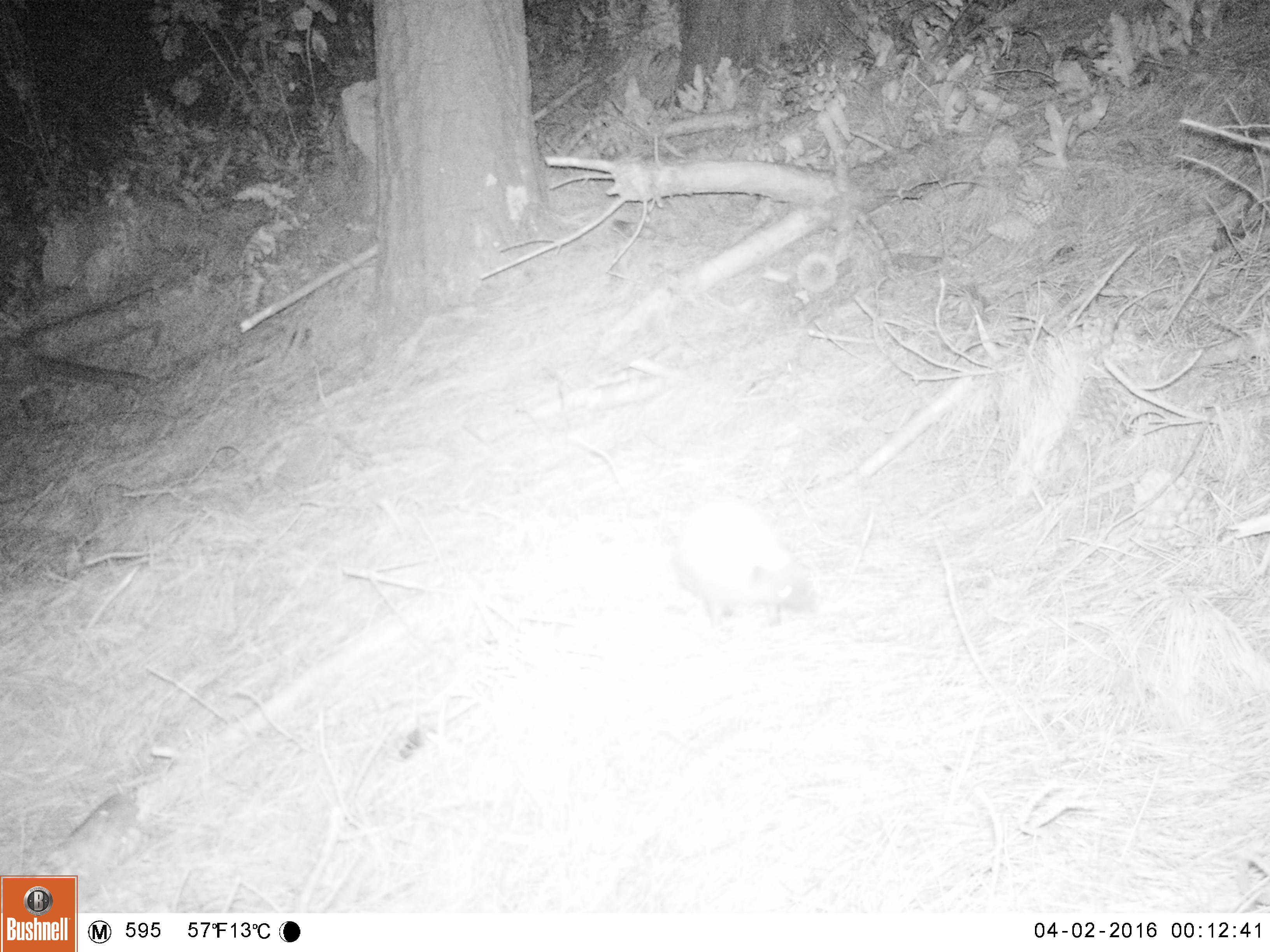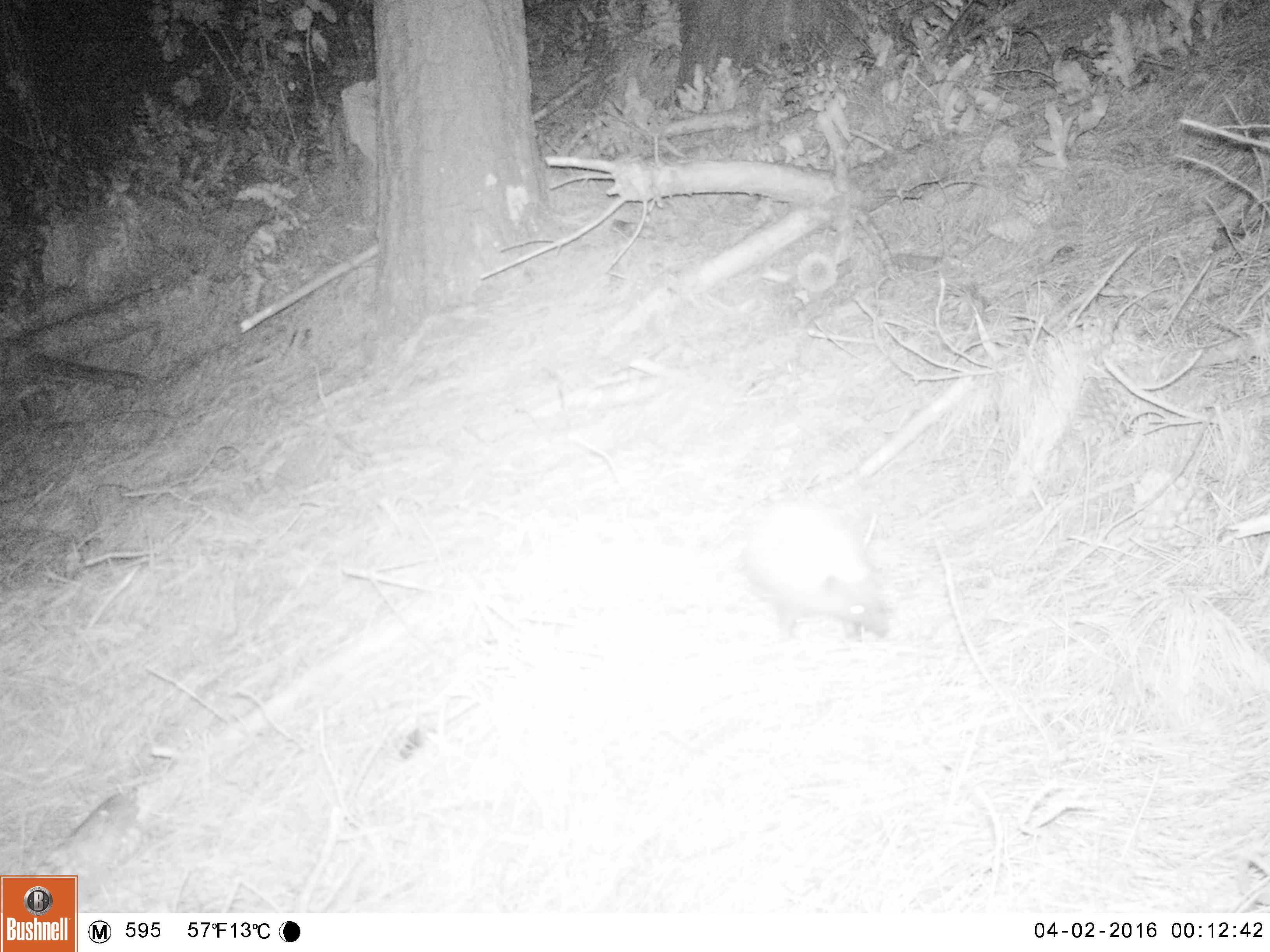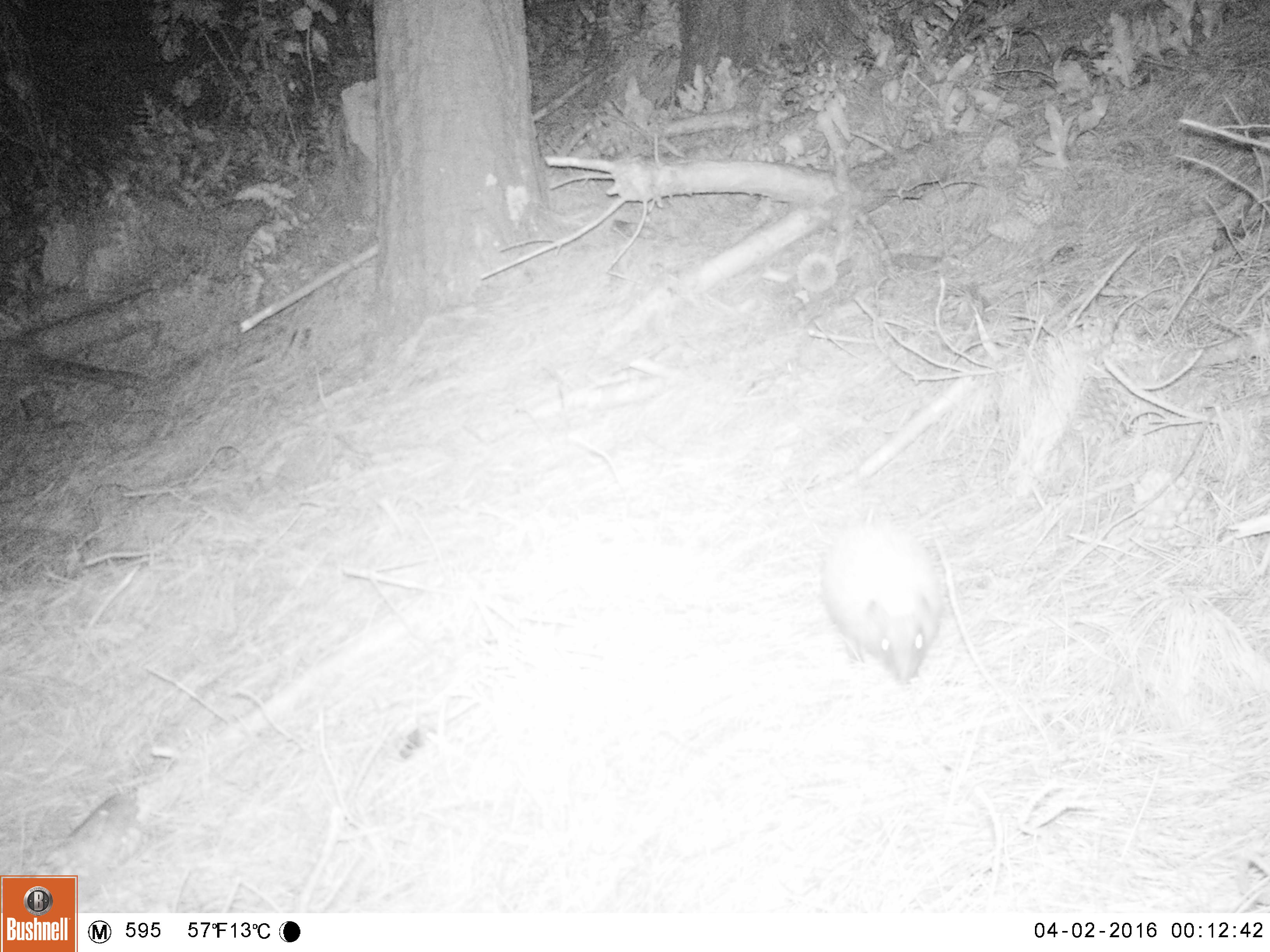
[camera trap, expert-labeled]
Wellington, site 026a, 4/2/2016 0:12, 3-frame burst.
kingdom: Animalia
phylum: Chordata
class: Mammalia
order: Eulipotyphla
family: Erinaceidae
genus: Erinaceus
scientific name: Erinaceus europaeus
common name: hedgehog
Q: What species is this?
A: Hedgehog (Erinaceus europaeus).